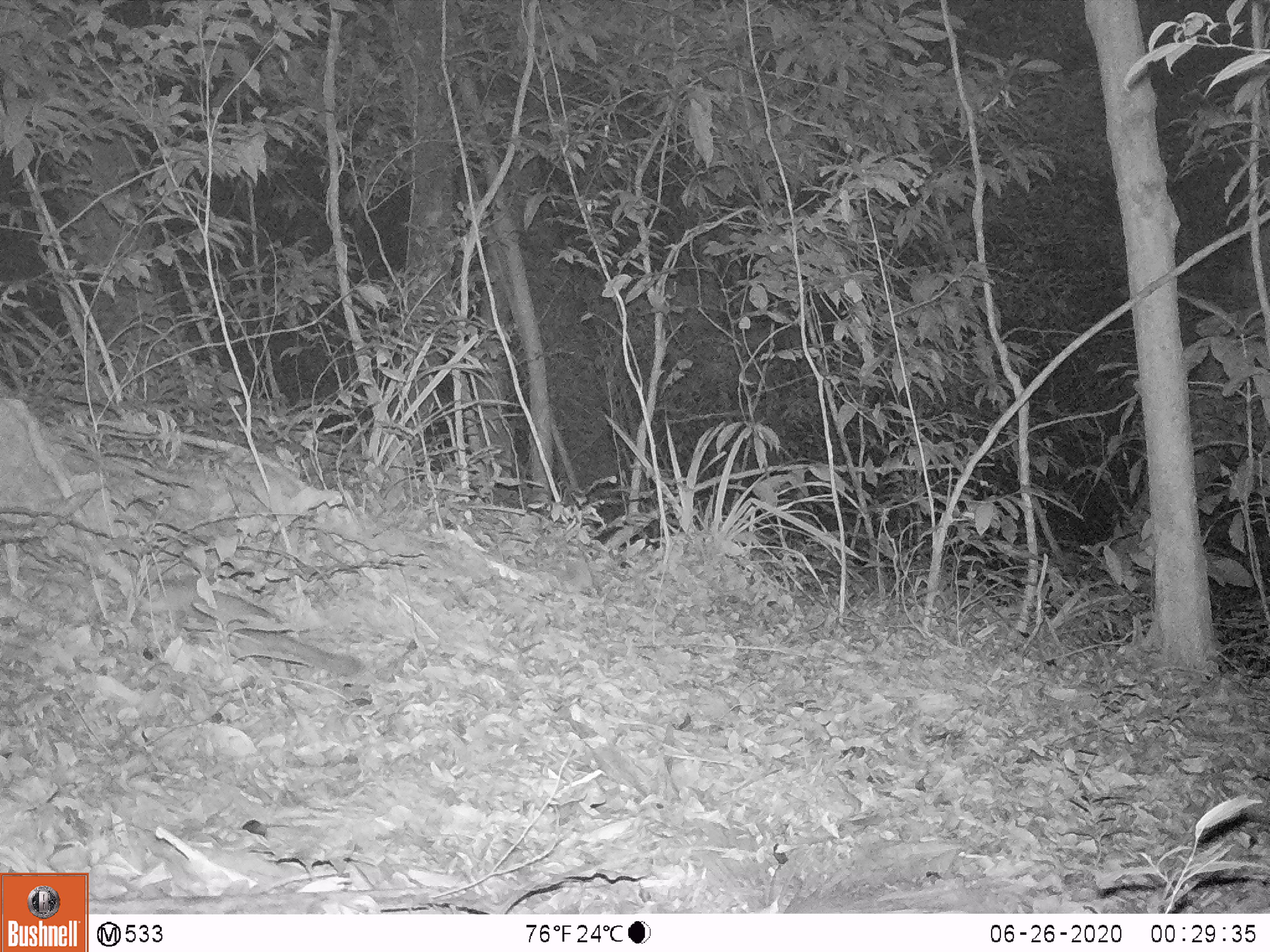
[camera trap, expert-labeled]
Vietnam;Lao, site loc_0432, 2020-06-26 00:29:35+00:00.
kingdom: Animalia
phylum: Chordata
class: Mammalia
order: Carnivora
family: Mustelidae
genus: Melogale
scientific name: Melogale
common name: ferret badger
Ferret badger (Melogale). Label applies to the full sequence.